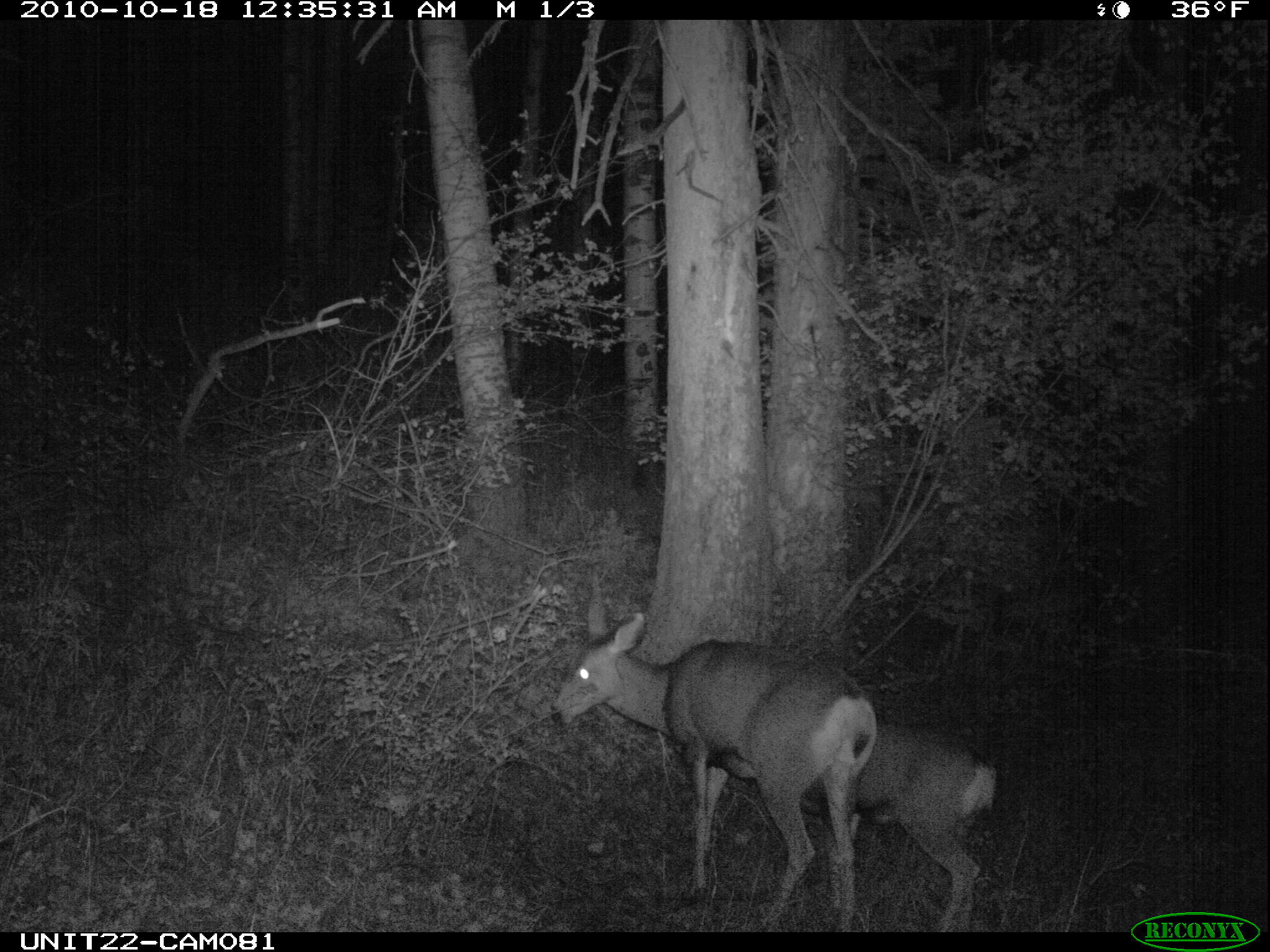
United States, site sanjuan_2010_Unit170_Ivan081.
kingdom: Animalia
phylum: Chordata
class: Mammalia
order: Artiodactyla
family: Cervidae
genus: Odocoileus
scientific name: Odocoileus hemionus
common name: mule deer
Odocoileus hemionus (mule deer).